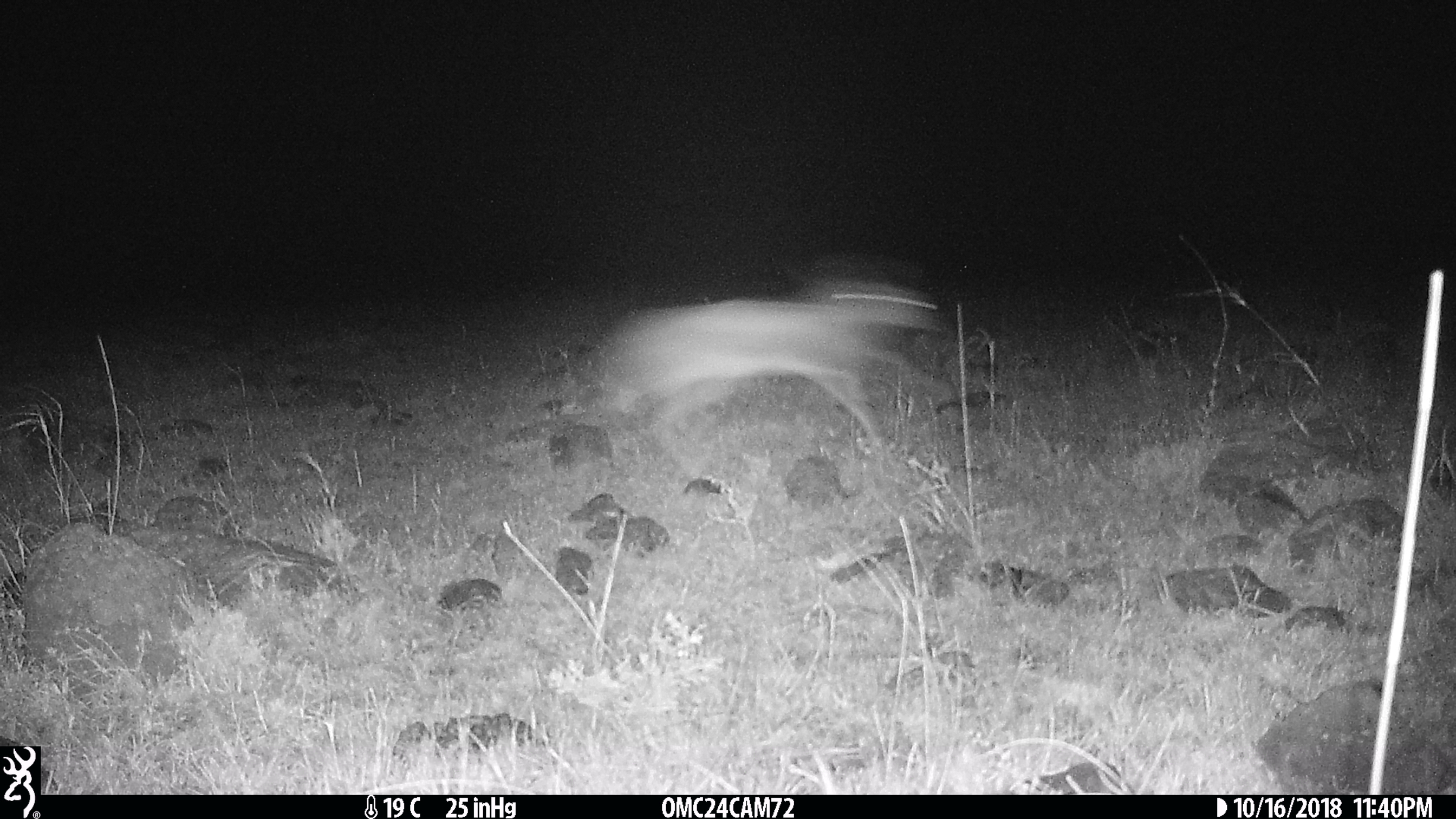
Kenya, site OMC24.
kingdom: Animalia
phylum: Chordata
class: Mammalia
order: Artiodactyla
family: Bovidae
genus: Madoqua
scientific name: Madoqua kirkii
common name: kirk's dik-dik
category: dikdik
Dikdik (kirk's dik-dik) (Madoqua kirkii).